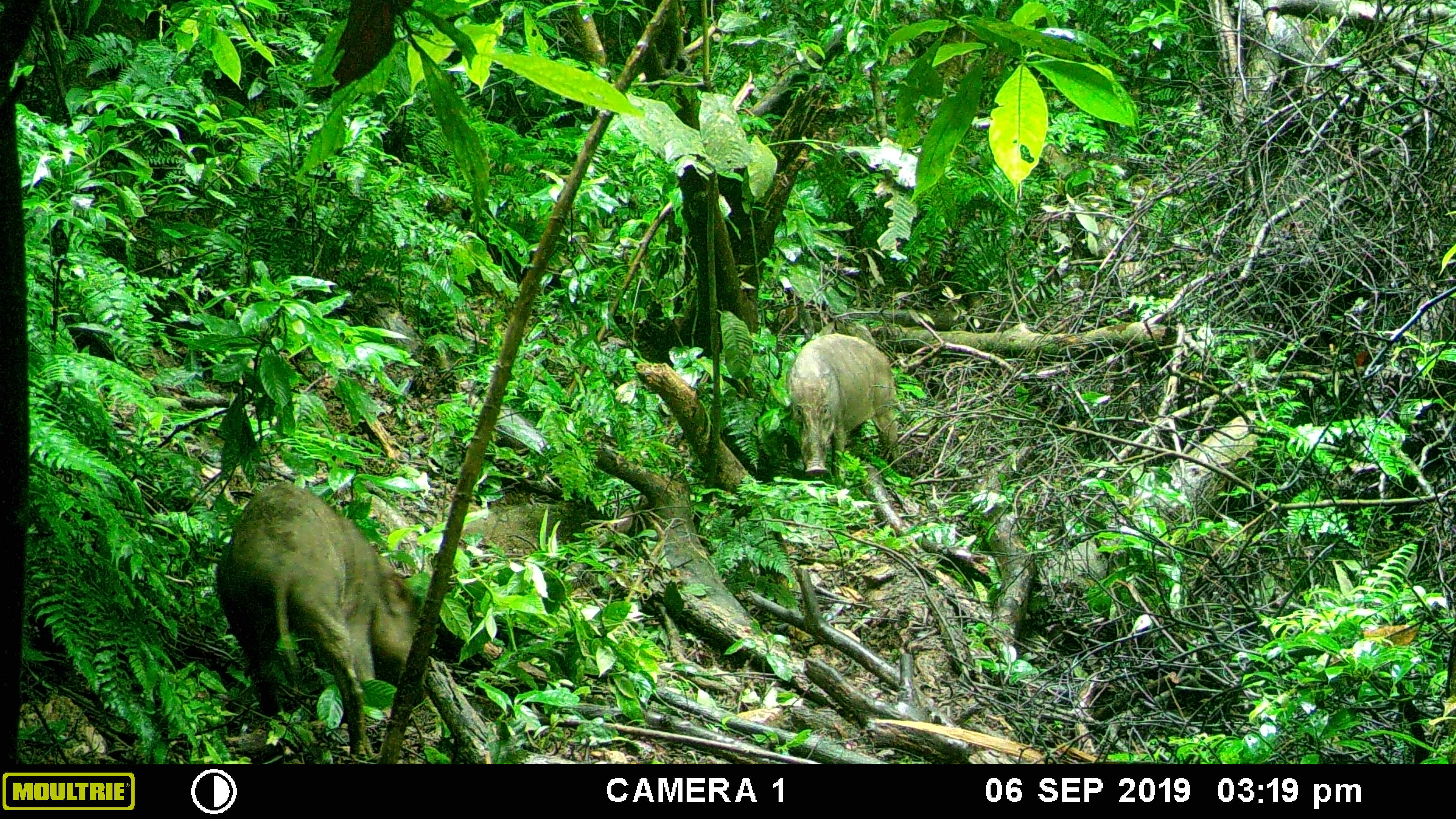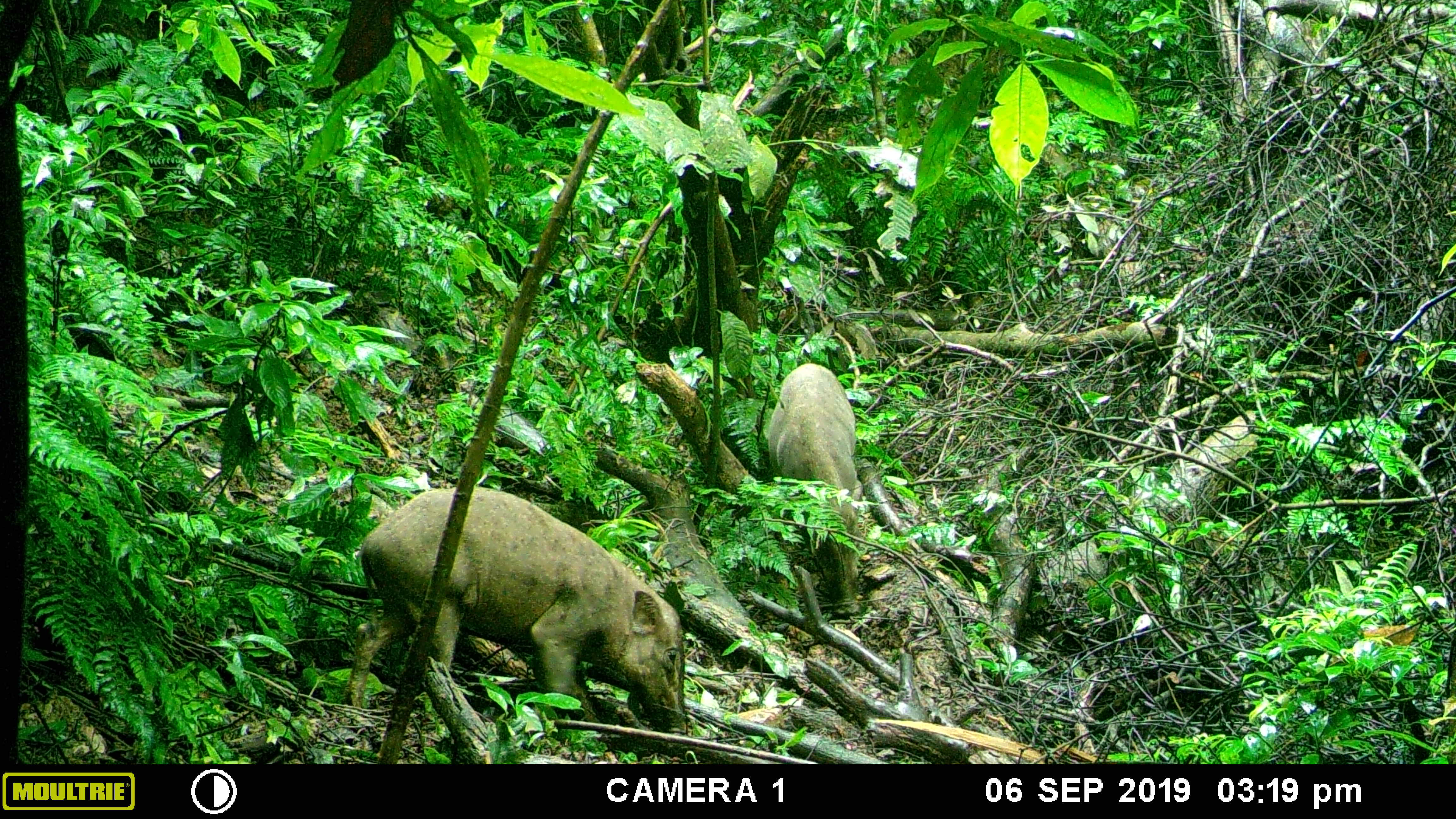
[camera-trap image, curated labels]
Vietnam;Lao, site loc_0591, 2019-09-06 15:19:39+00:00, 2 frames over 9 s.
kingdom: Animalia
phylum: Chordata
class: Mammalia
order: Artiodactyla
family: Suidae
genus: Sus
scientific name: Sus scrofa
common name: eurasian wild pig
Eurasian wild pig (Sus scrofa). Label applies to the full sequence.